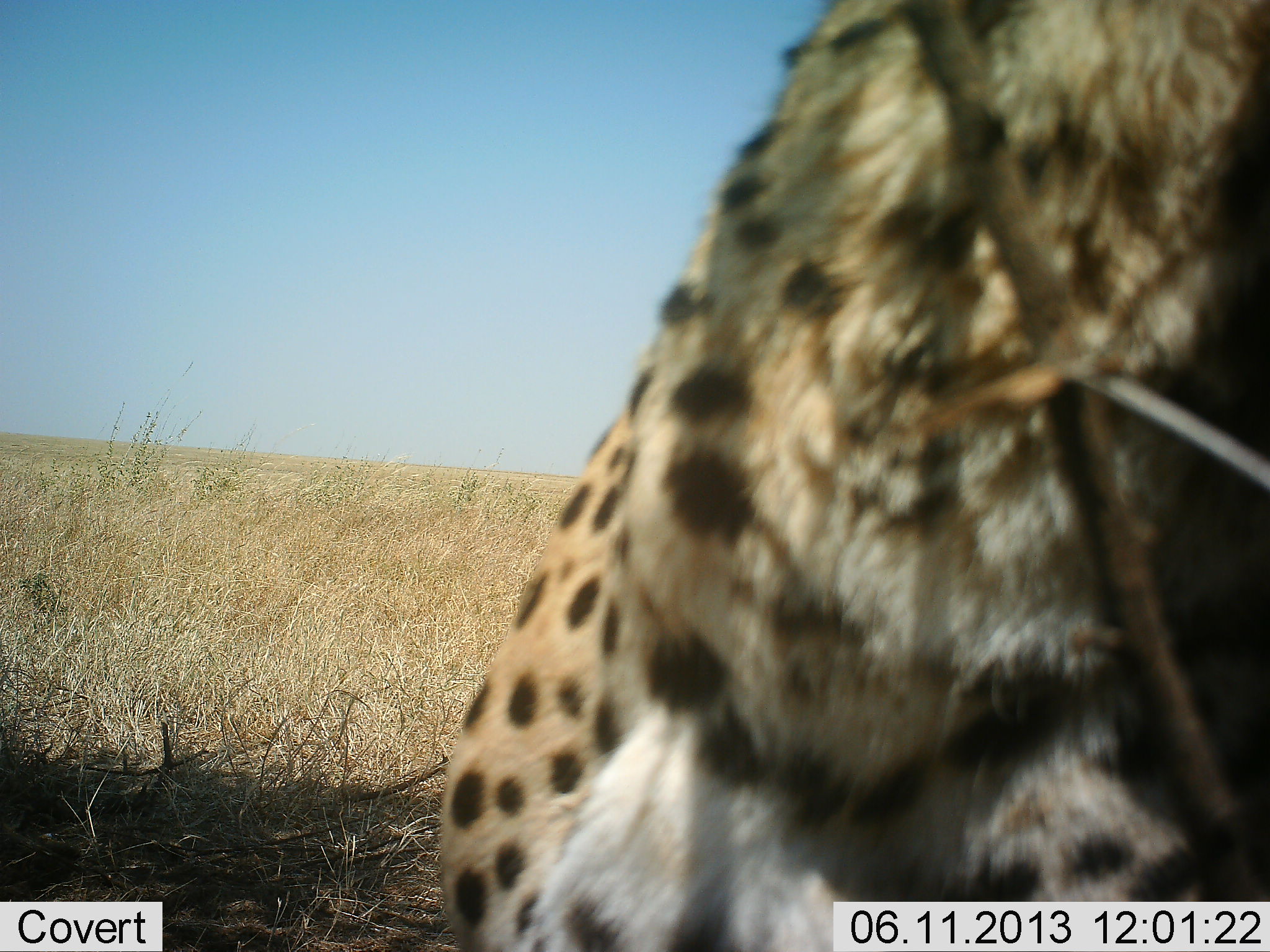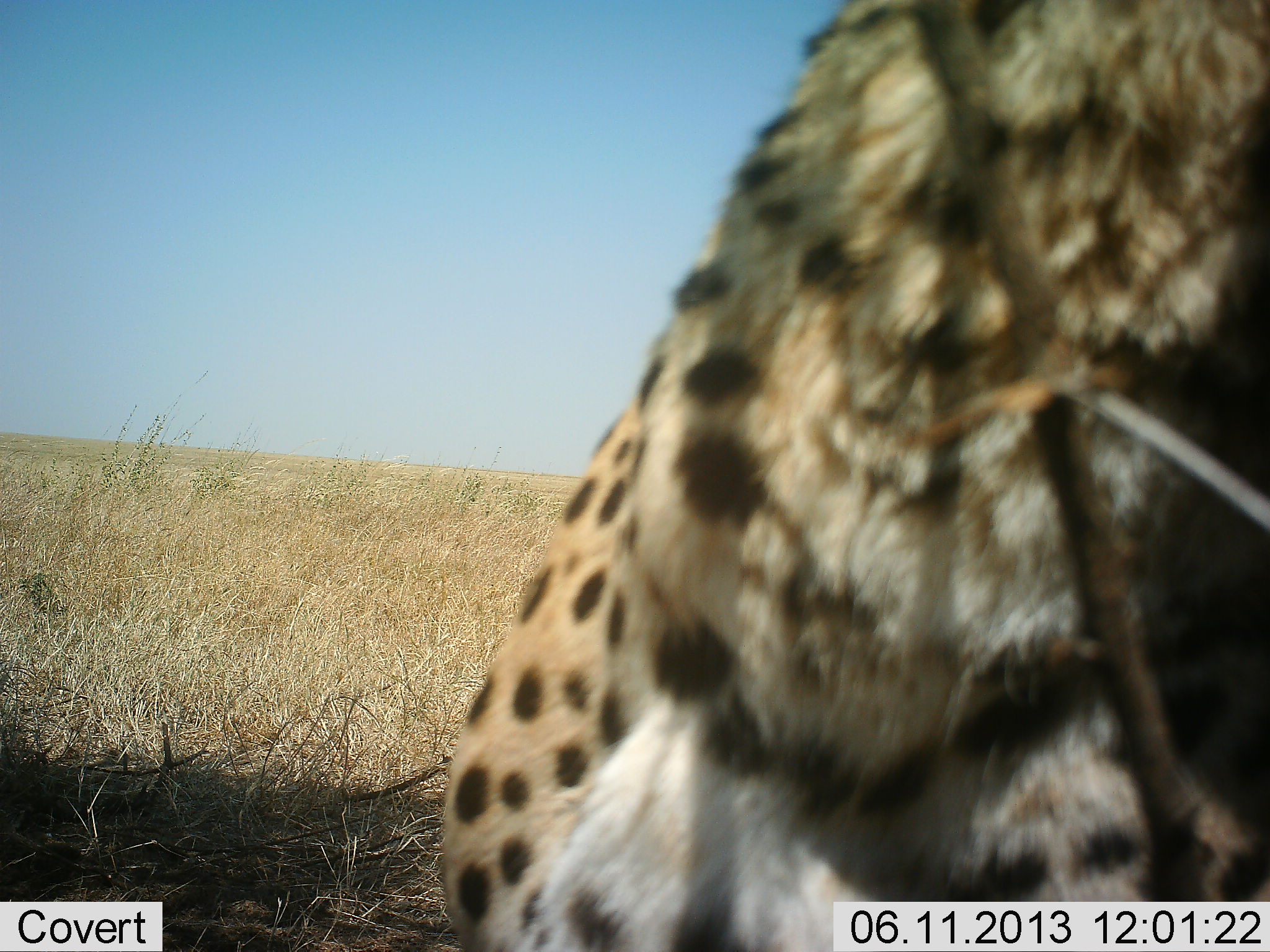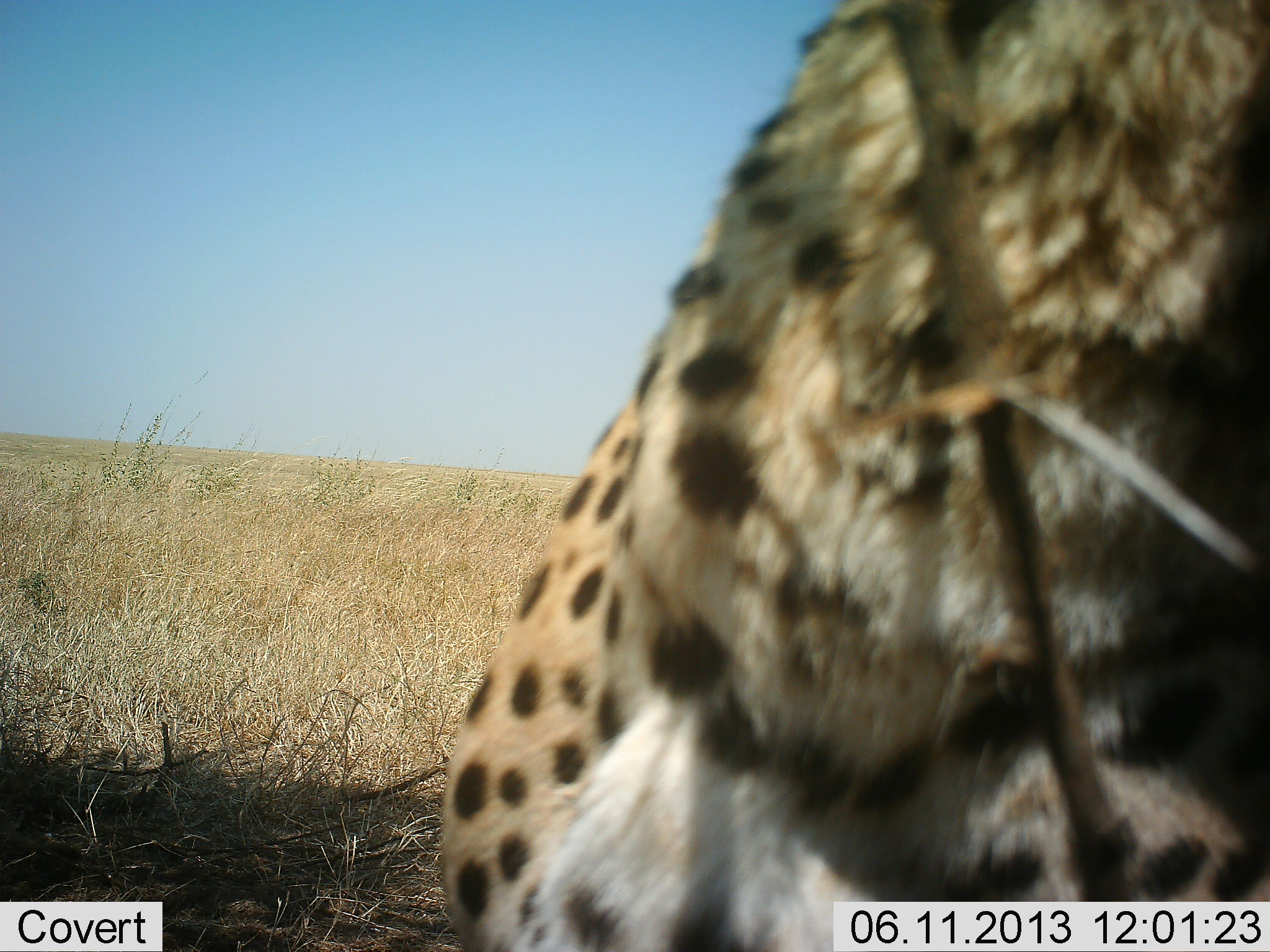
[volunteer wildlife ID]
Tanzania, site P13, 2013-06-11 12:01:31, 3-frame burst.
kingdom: Animalia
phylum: Chordata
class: Mammalia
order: Carnivora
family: Felidae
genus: Acinonyx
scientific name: Acinonyx jubatus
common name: cheetah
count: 1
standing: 48%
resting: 29%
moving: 14%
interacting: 10%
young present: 0%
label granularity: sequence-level